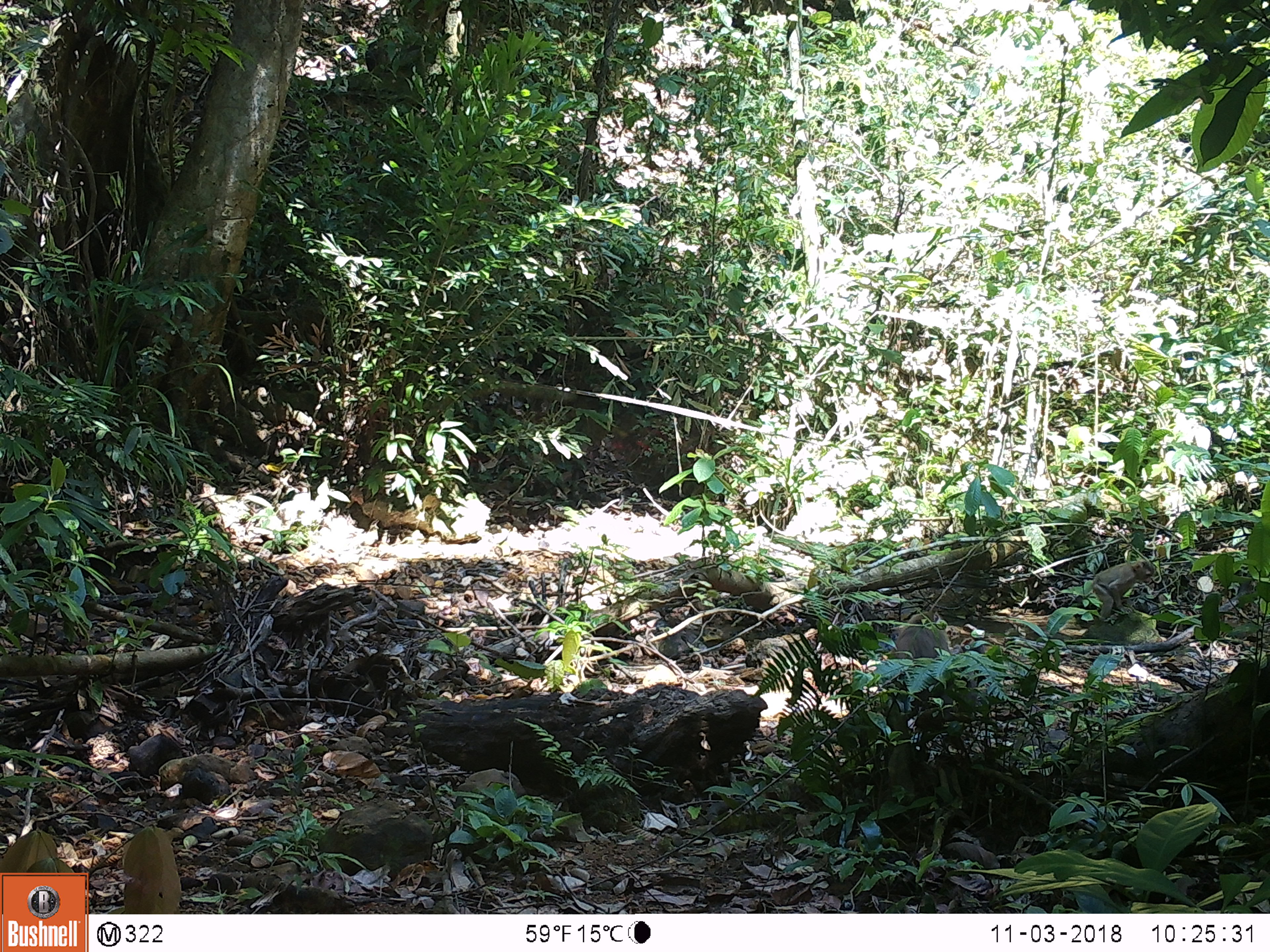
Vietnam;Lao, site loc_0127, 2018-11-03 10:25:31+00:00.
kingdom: Animalia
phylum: Chordata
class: Mammalia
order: Primates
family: Cercopithecidae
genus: Macaca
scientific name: Macaca nemestrina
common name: pig-tailed macaque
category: pig tailed macaque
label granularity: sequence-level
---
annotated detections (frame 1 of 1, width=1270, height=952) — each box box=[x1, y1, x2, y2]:
pig tailed macaque: box=[1092, 560, 1156, 622]; box=[890, 611, 952, 659]